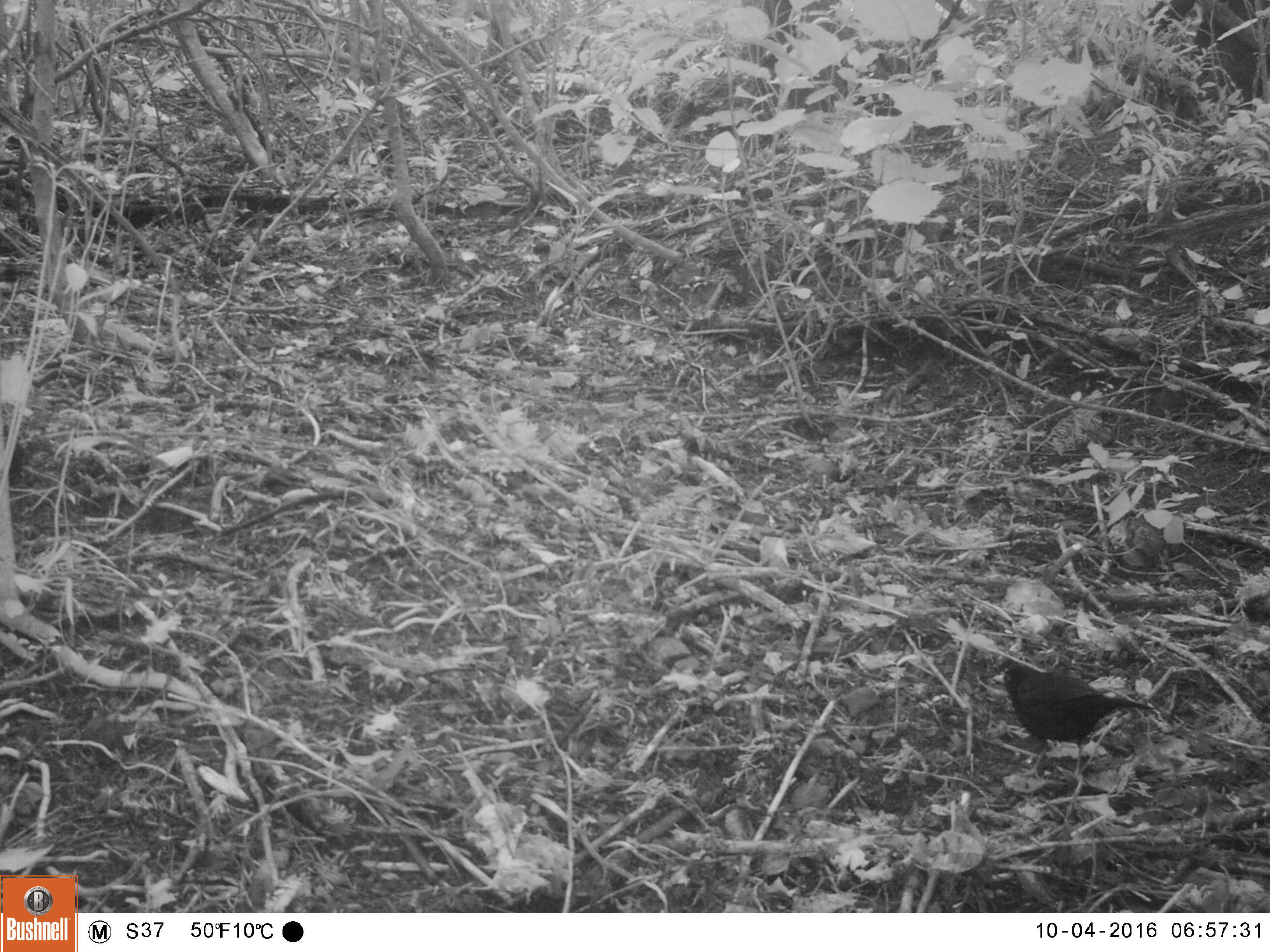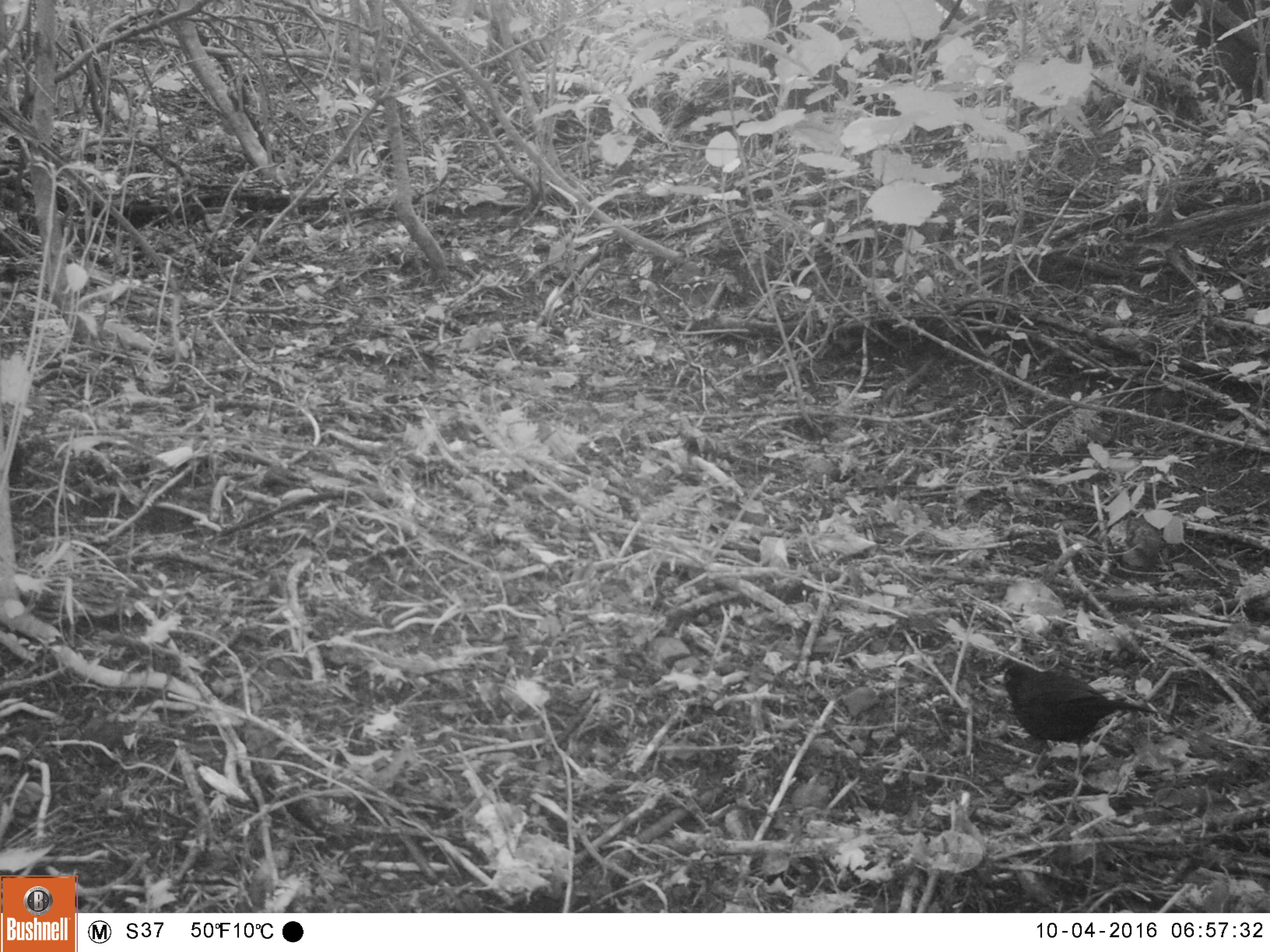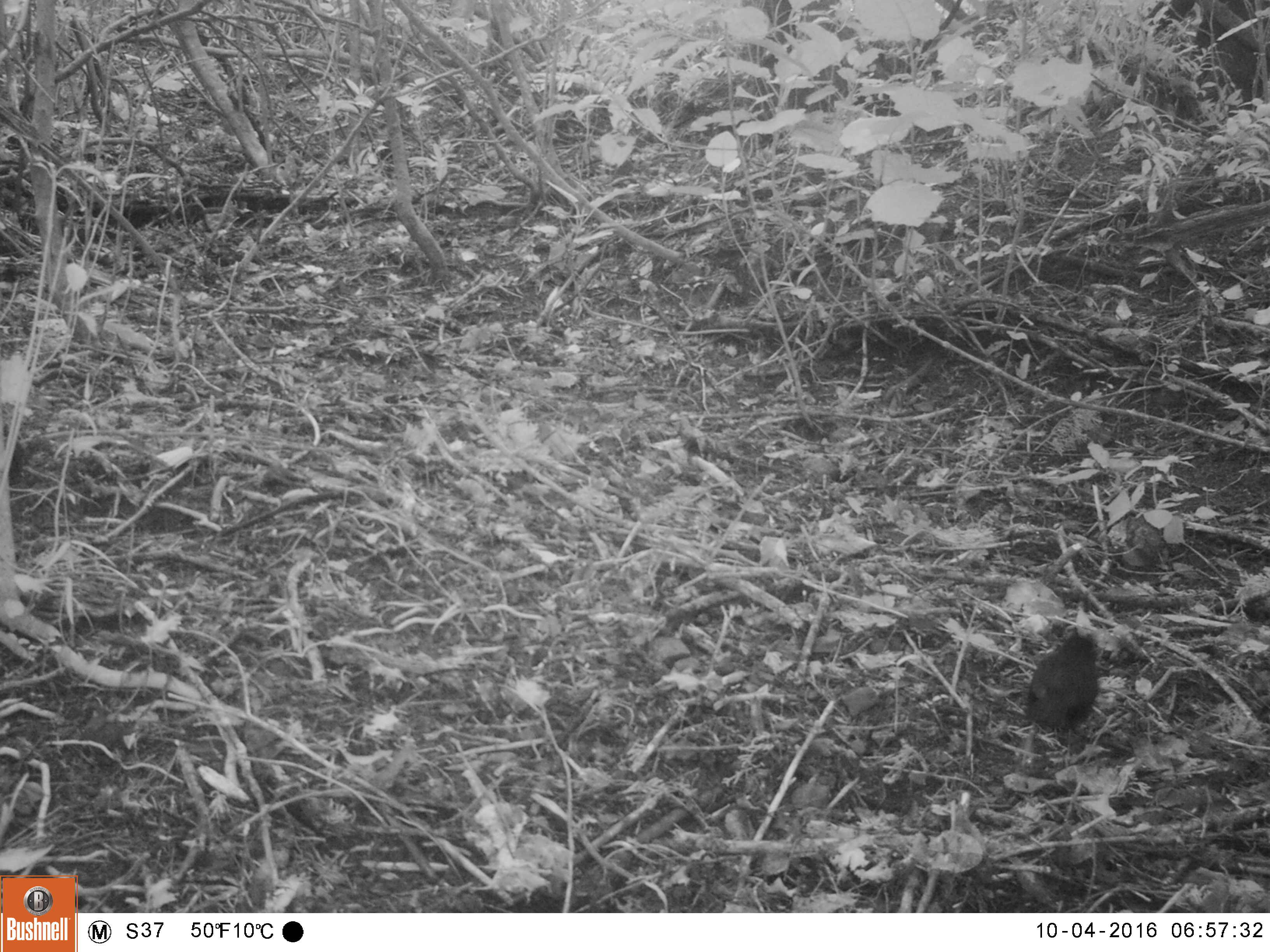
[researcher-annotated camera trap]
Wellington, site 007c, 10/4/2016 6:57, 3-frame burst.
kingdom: Animalia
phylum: Chordata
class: Aves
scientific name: Aves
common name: bird